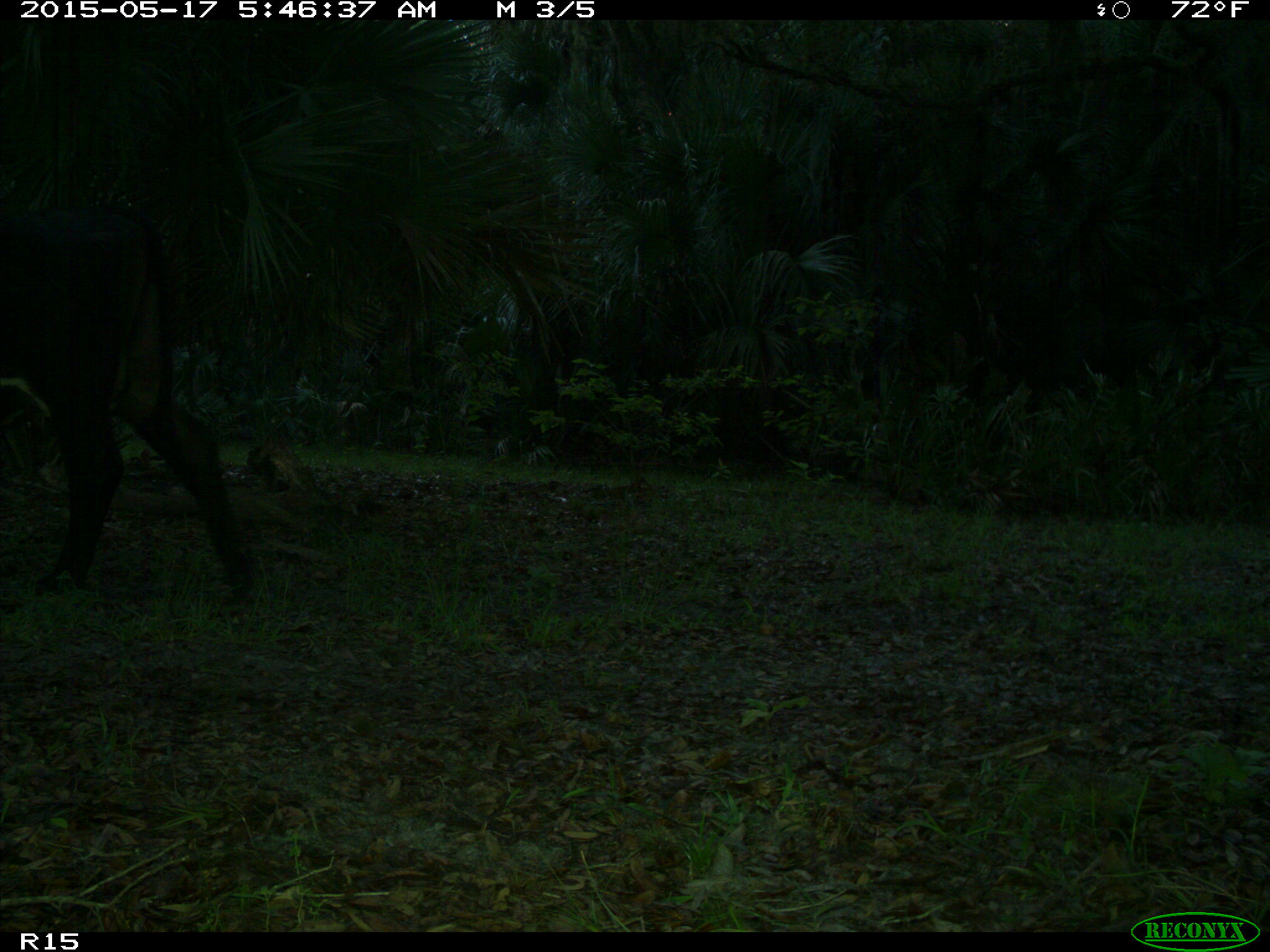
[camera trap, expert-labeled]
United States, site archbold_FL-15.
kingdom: Animalia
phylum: Chordata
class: Mammalia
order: Artiodactyla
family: Bovidae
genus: Bos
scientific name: Bos taurus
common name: domestic cow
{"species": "Bos taurus (domestic cow)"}